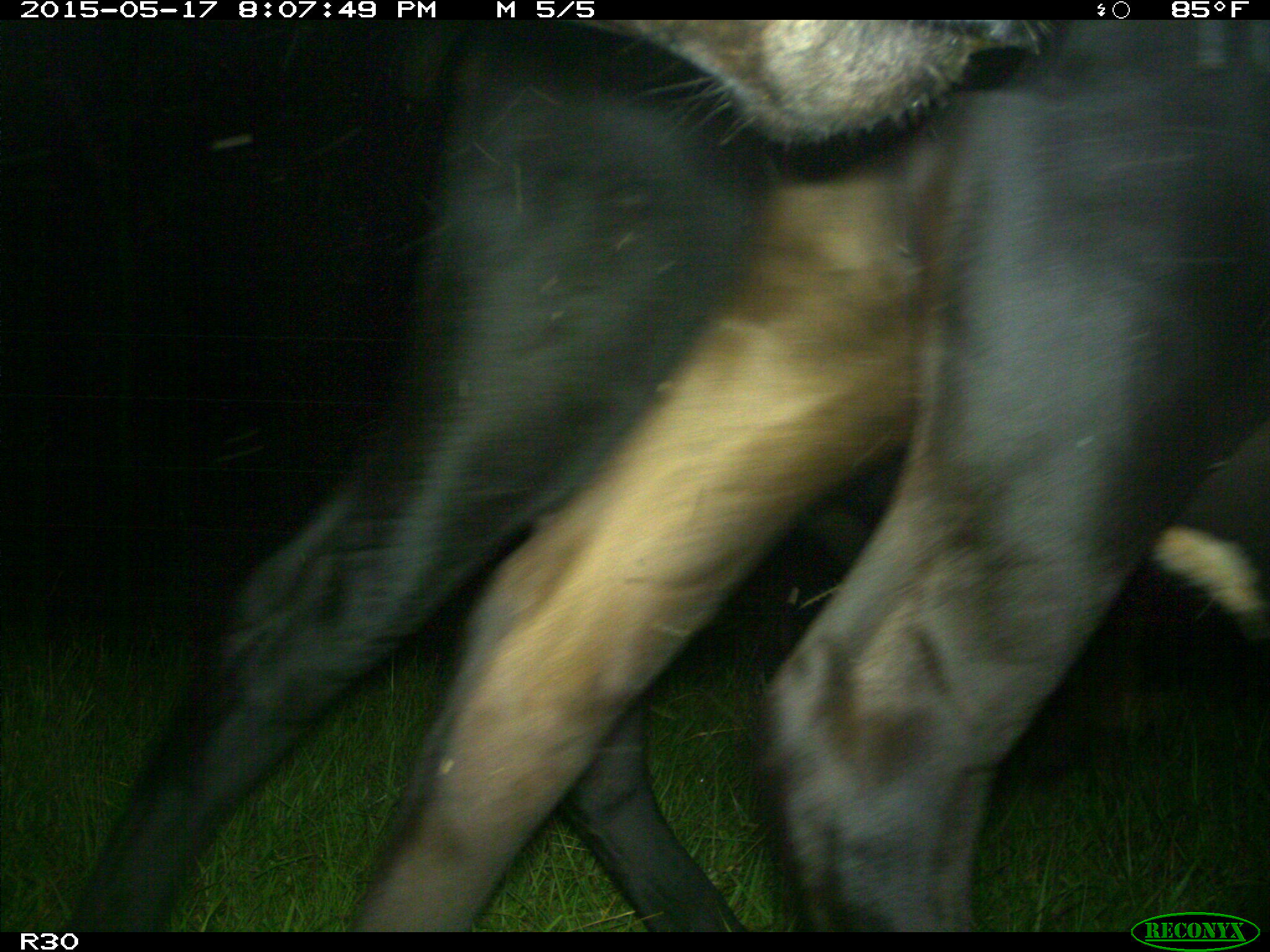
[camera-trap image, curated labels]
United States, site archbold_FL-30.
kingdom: Animalia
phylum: Chordata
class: Mammalia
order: Artiodactyla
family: Bovidae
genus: Bos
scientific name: Bos taurus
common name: domestic cow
Bos taurus (domestic cow).